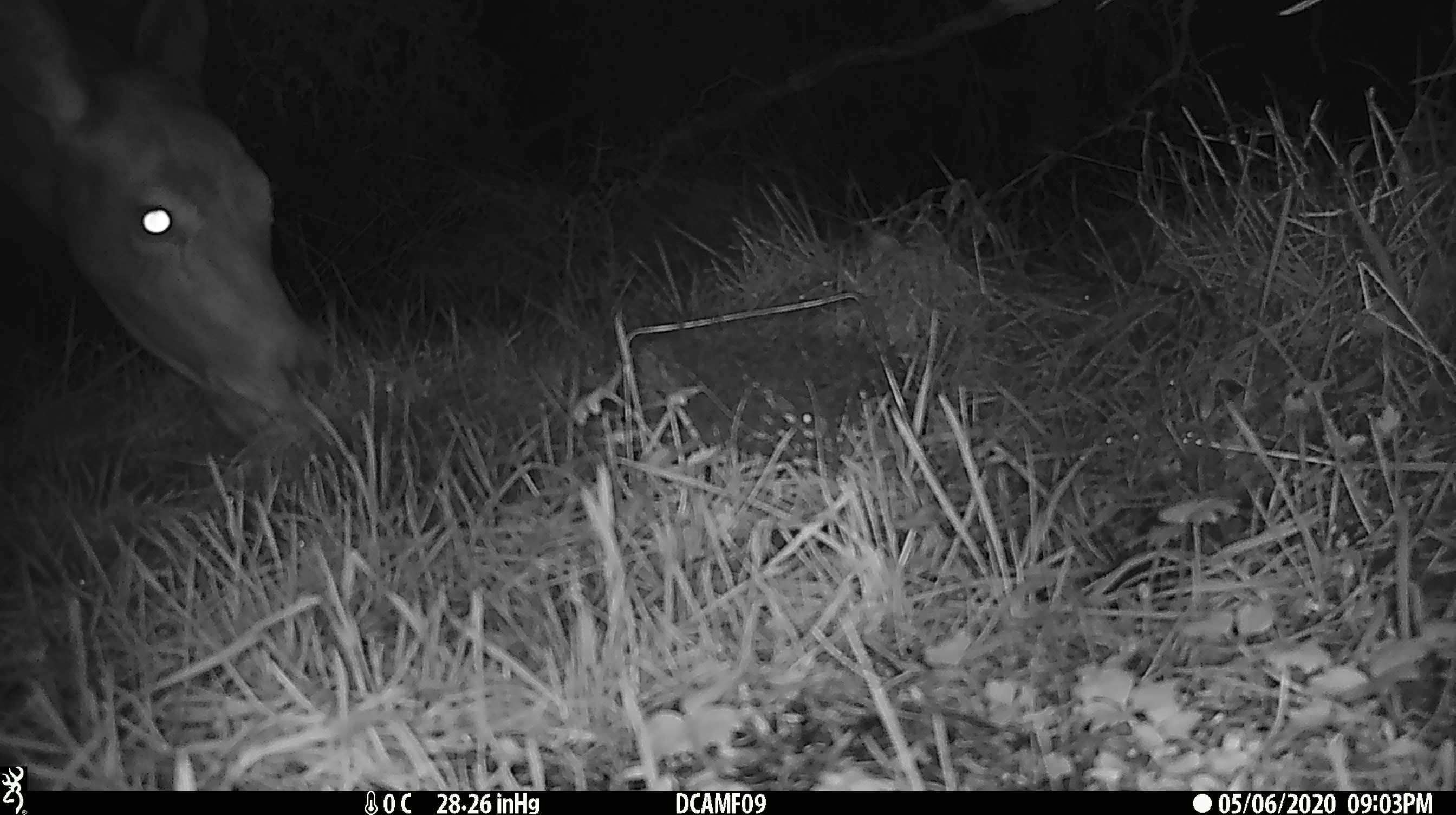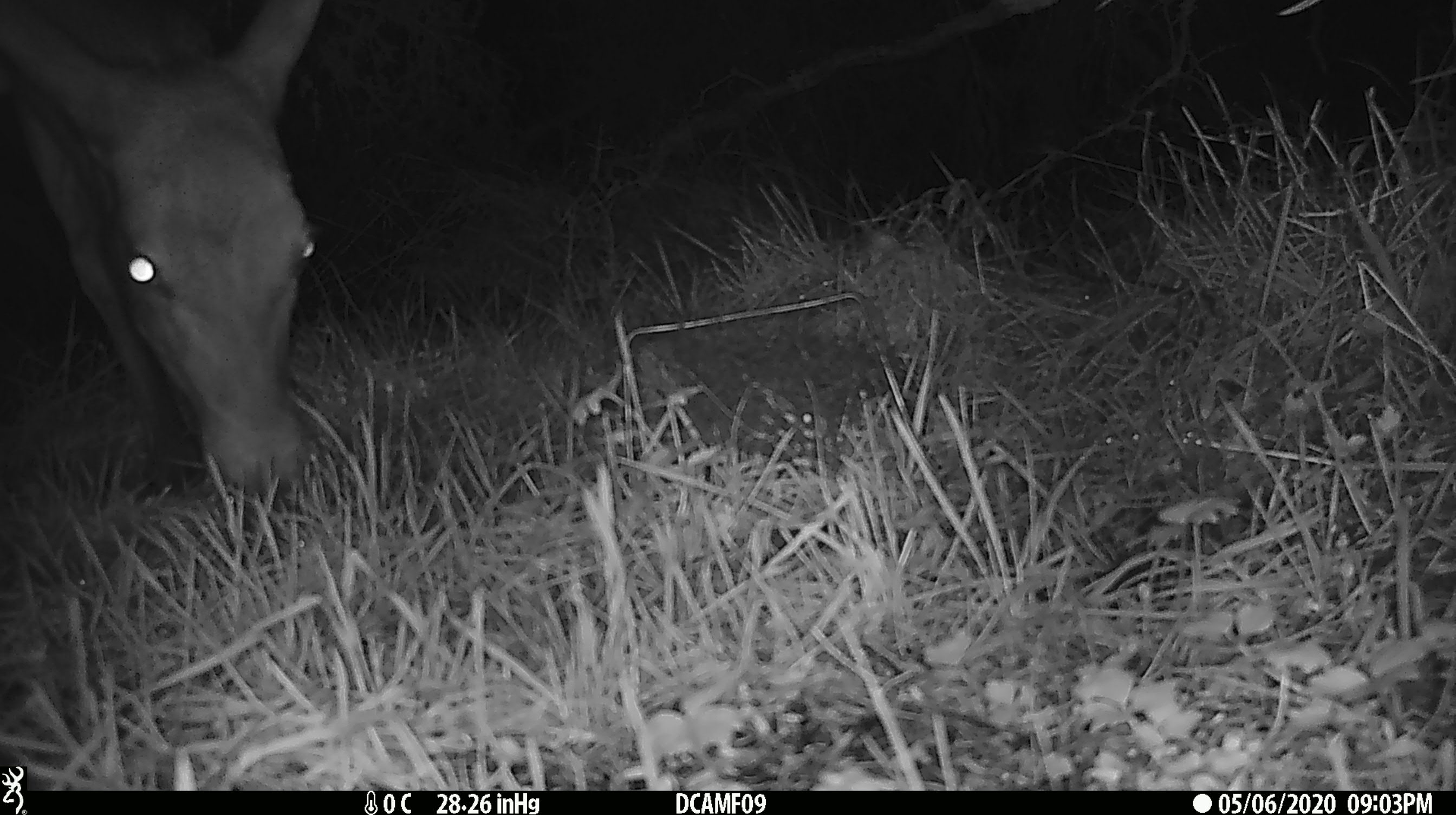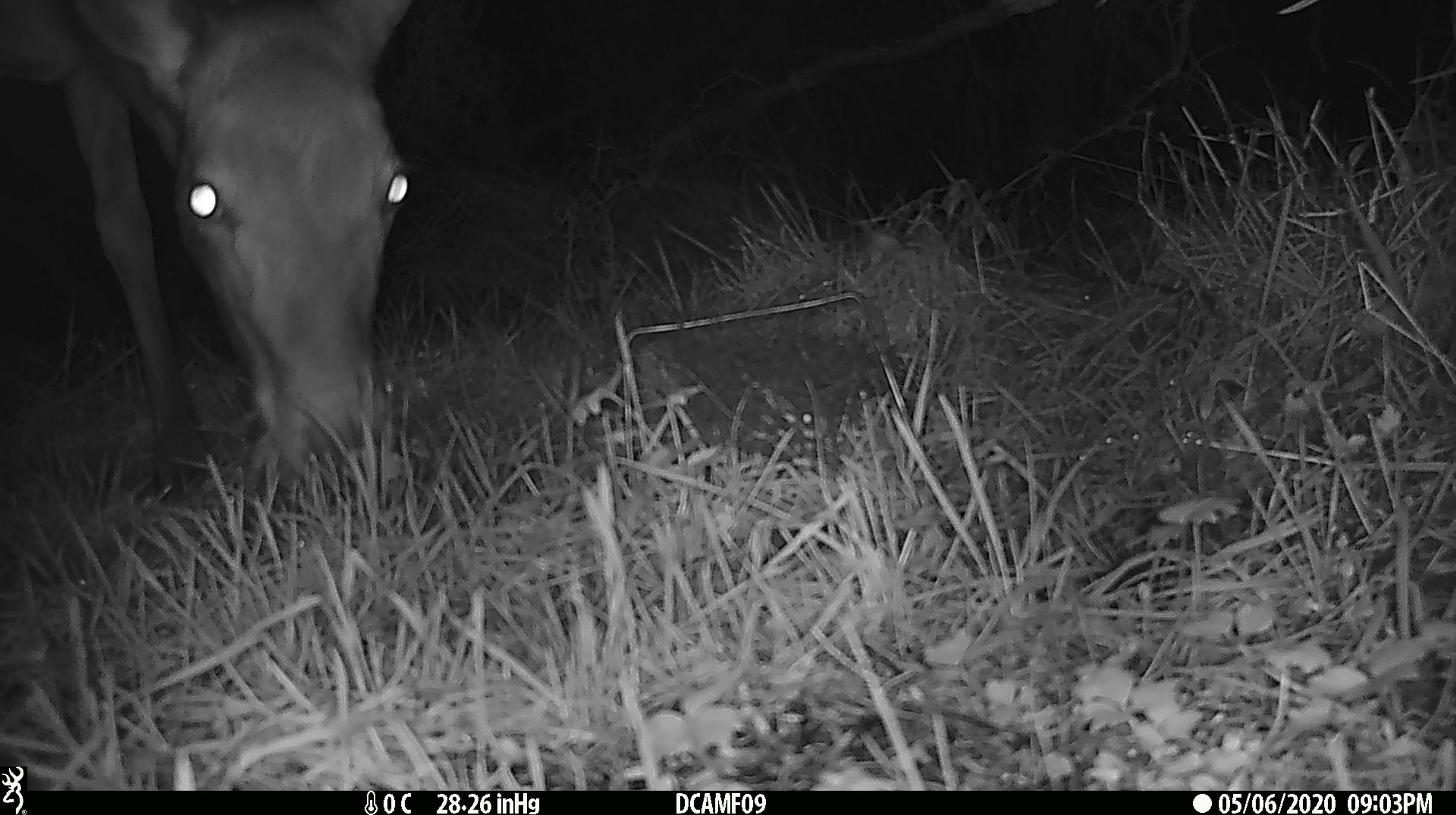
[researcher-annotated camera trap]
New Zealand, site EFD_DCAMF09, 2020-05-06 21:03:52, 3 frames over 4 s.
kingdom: Animalia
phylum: Chordata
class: Mammalia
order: Artiodactyla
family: Cervidae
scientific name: Cervidae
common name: deer